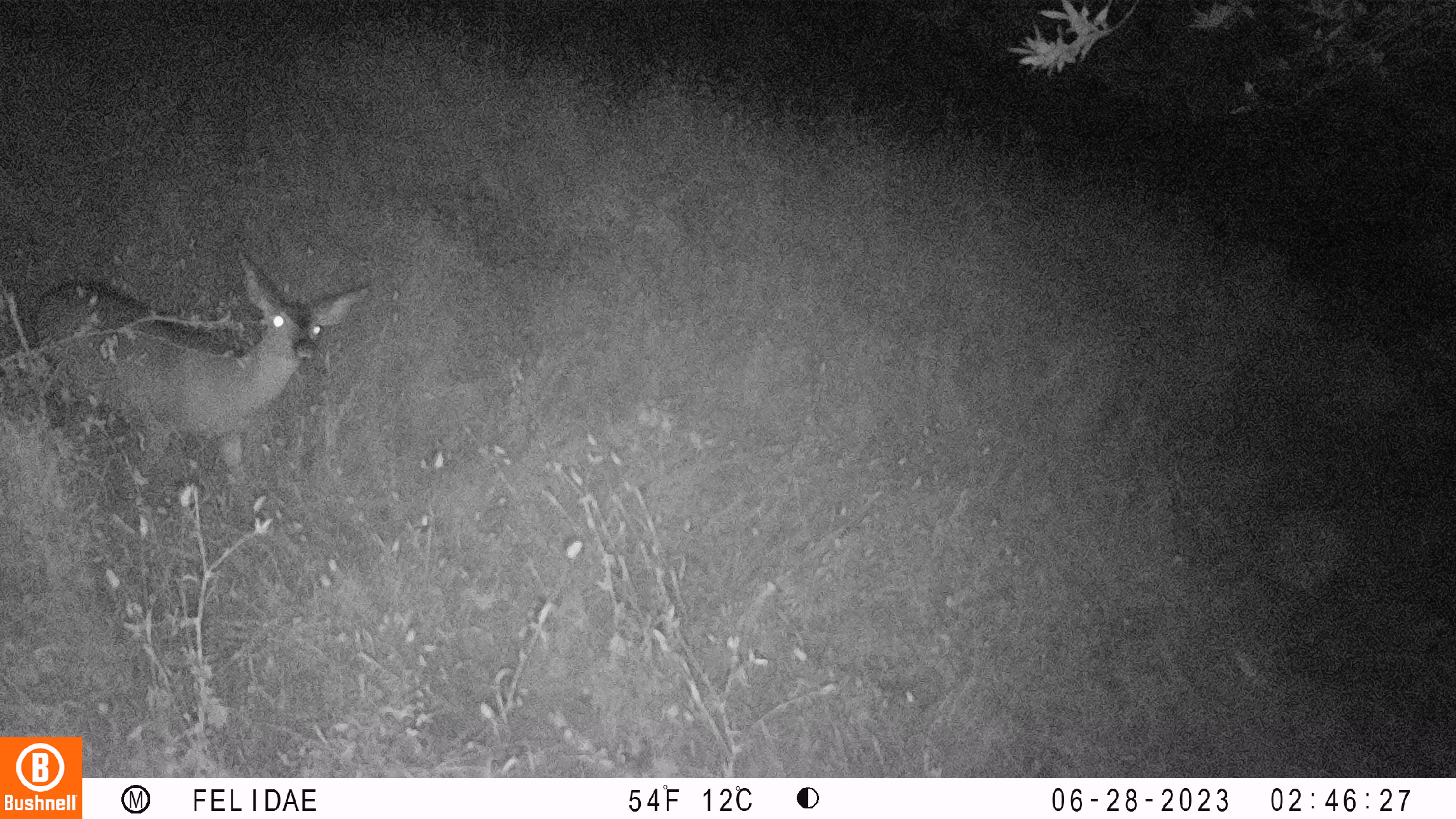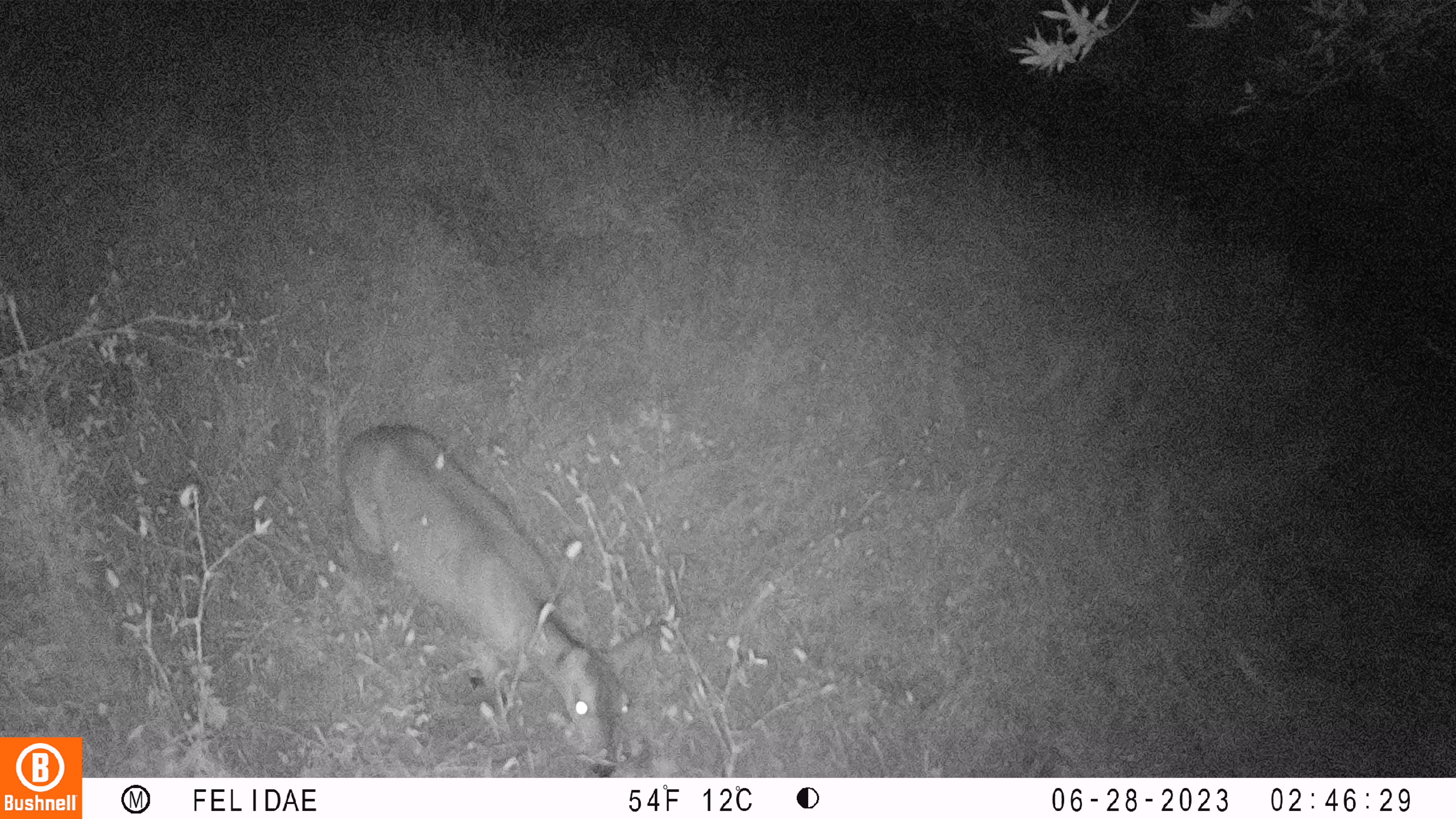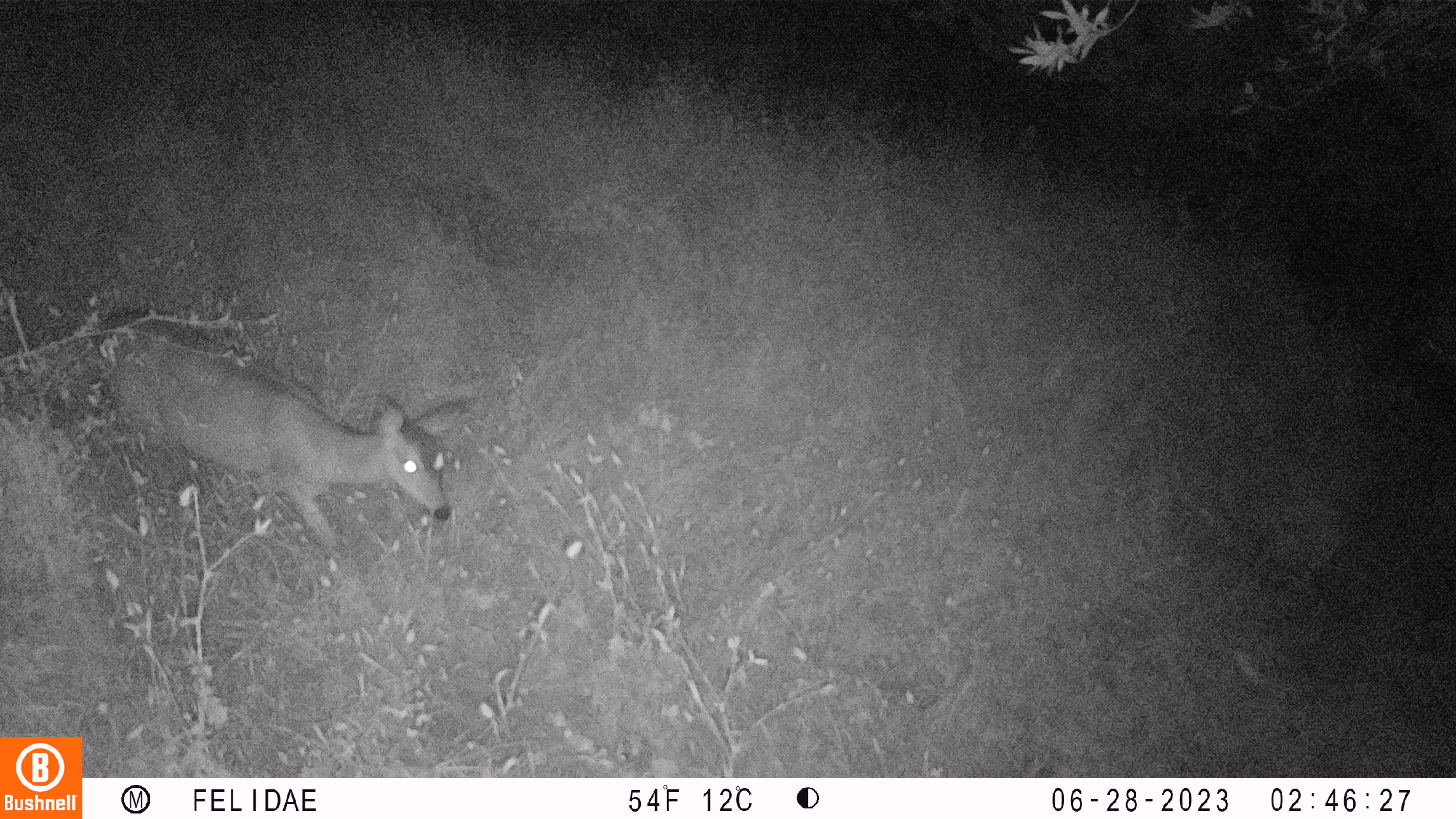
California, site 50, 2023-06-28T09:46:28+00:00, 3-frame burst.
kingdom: Animalia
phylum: Chordata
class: Mammalia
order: Artiodactyla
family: Cervidae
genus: Odocoileus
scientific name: Odocoileus hemionus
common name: mule deer